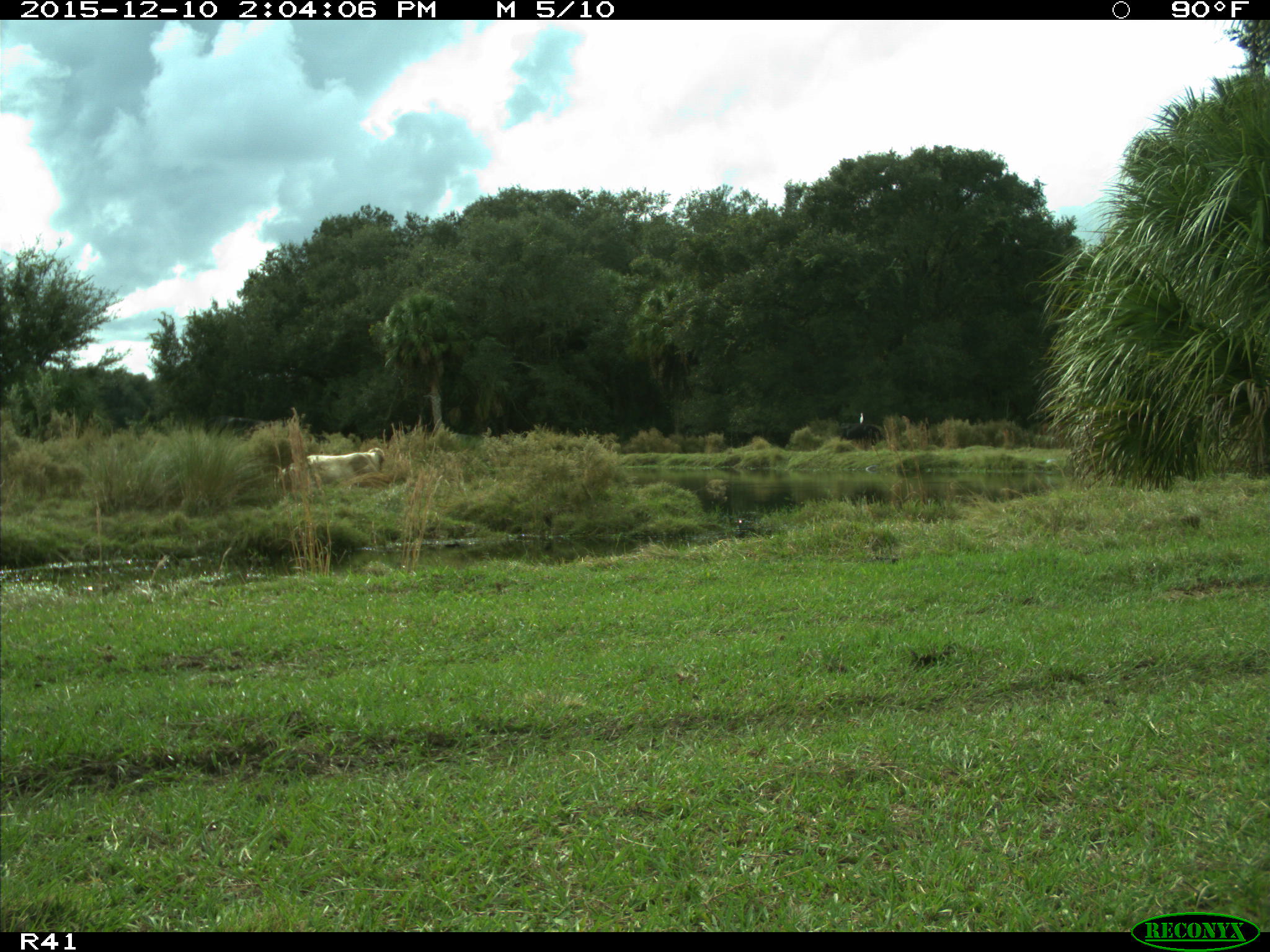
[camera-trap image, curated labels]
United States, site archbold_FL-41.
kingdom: Animalia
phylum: Chordata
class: Mammalia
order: Artiodactyla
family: Bovidae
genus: Bos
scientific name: Bos taurus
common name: domestic cow